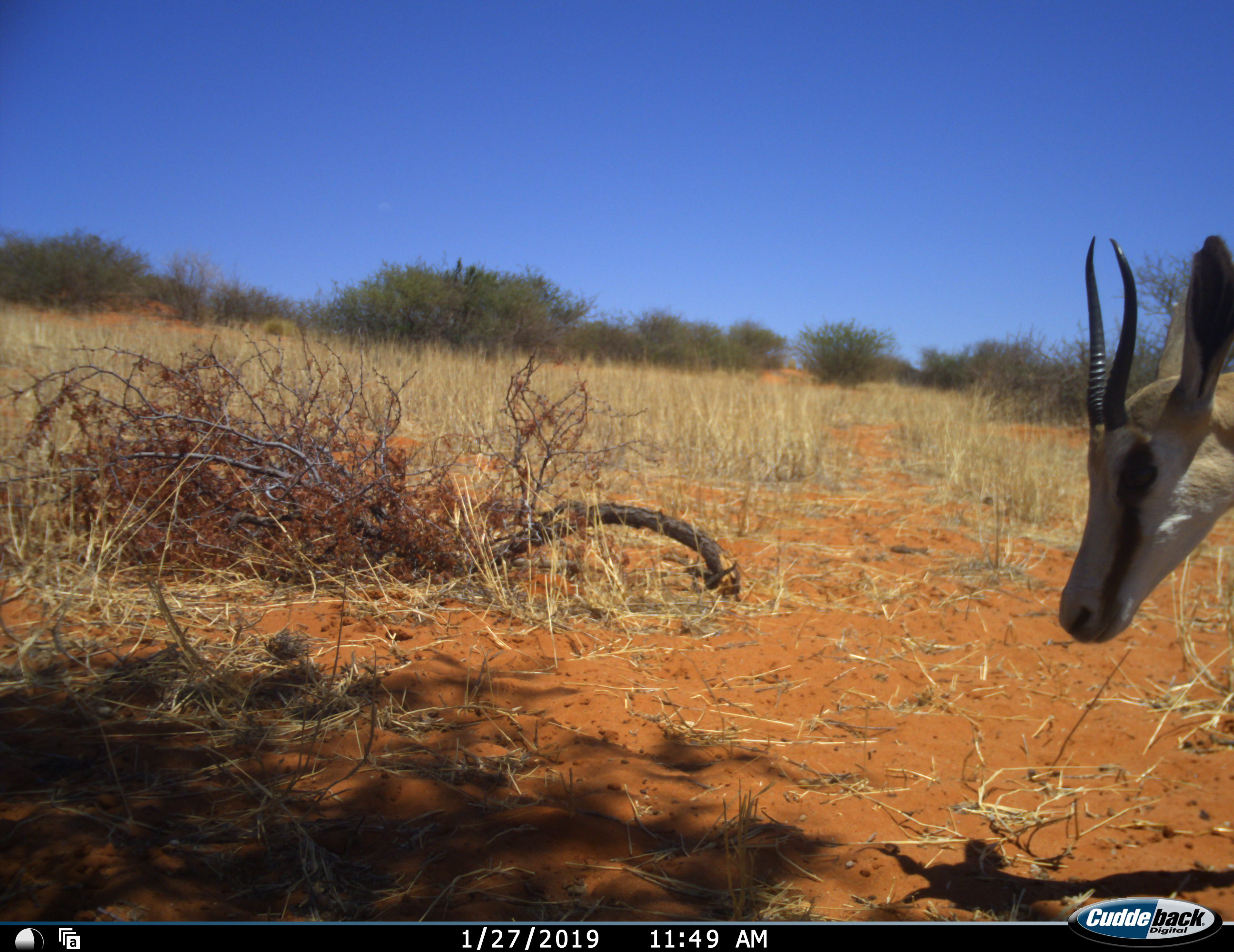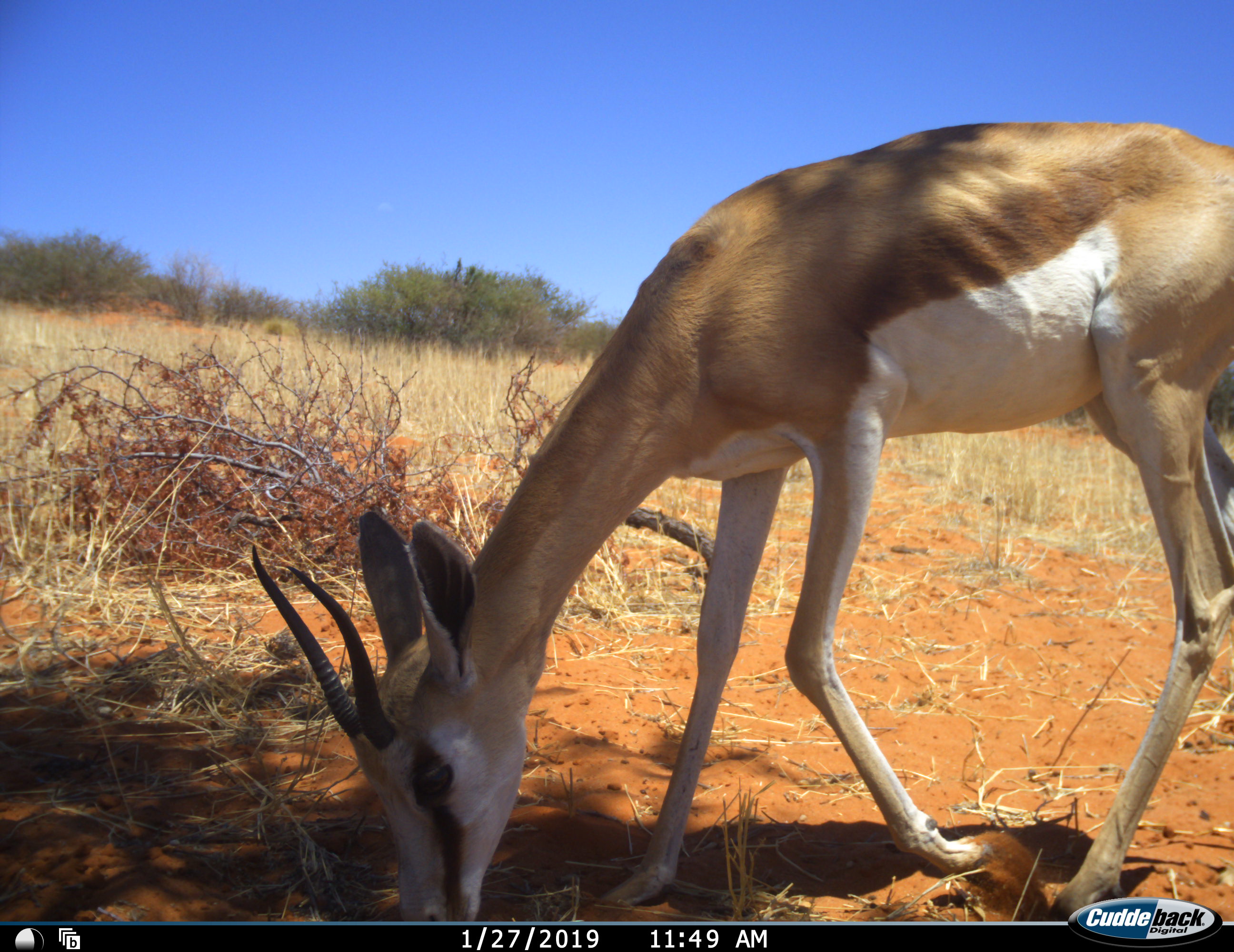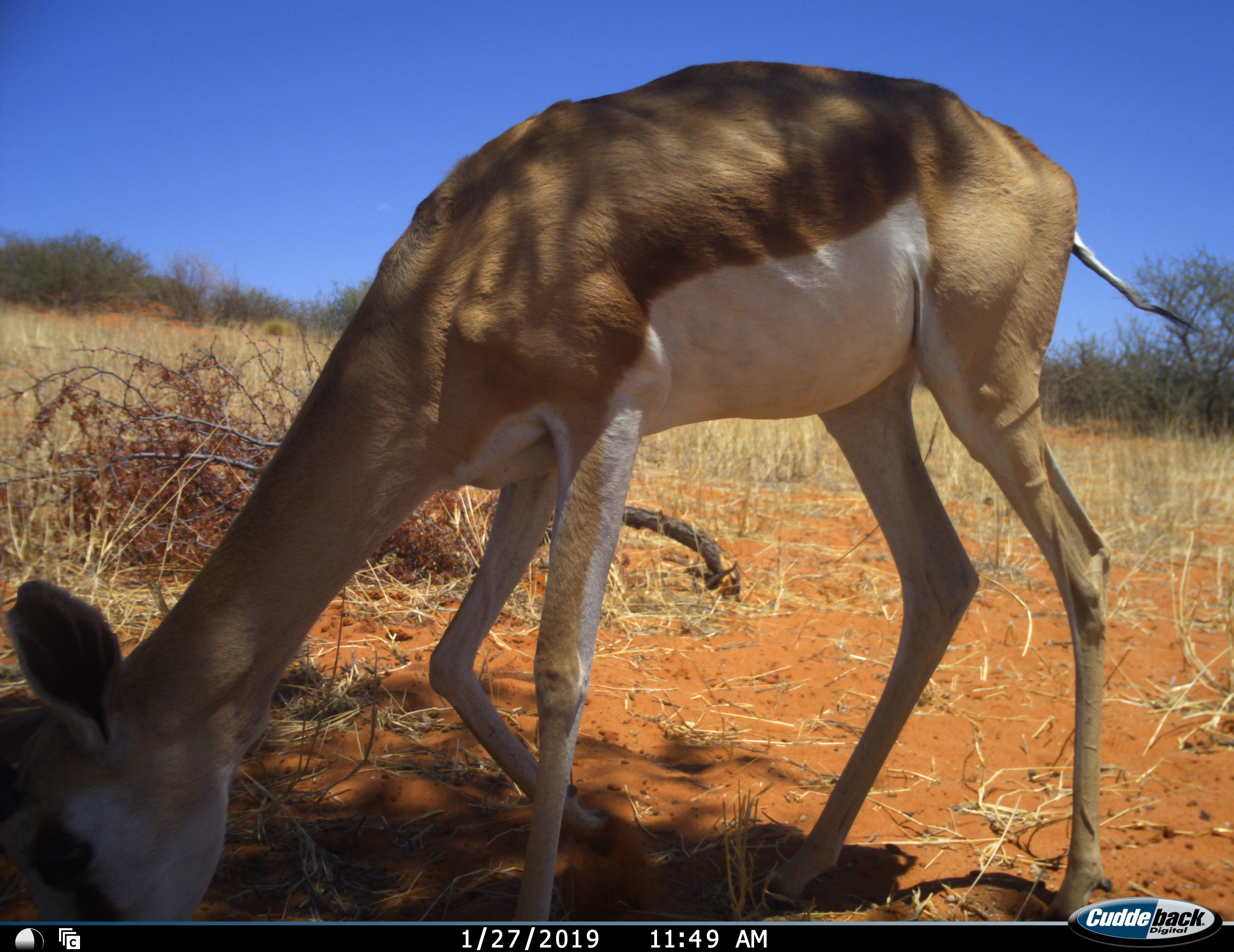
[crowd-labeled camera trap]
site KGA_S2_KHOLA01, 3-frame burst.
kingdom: Animalia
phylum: Chordata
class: Mammalia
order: Artiodactyla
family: Bovidae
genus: Antidorcas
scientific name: Antidorcas marsupialis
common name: springbok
Springbok (Antidorcas marsupialis), count 1. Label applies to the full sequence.